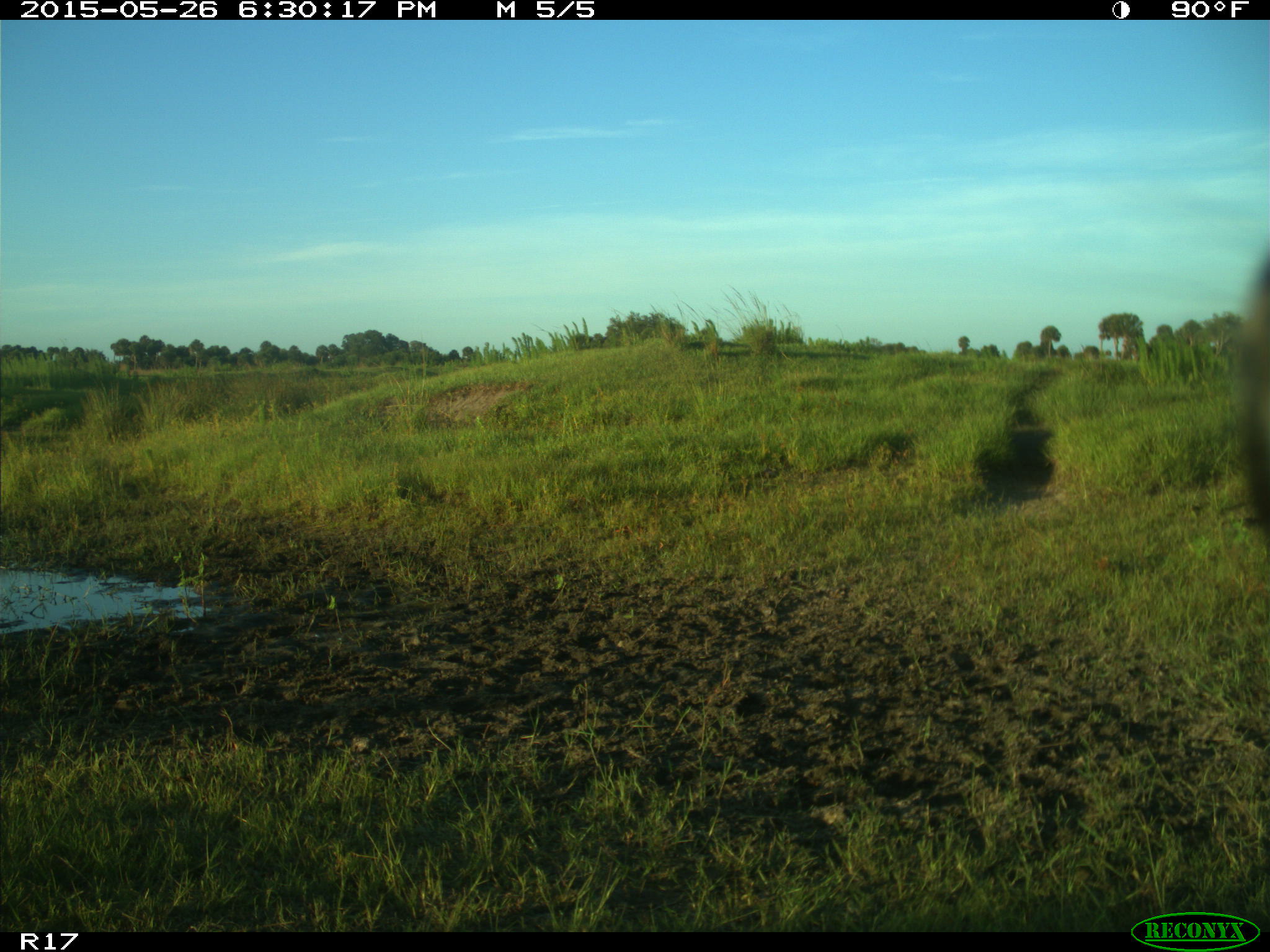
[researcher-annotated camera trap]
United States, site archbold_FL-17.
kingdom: Animalia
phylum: Chordata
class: Mammalia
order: Artiodactyla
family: Bovidae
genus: Bos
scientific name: Bos taurus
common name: domestic cow